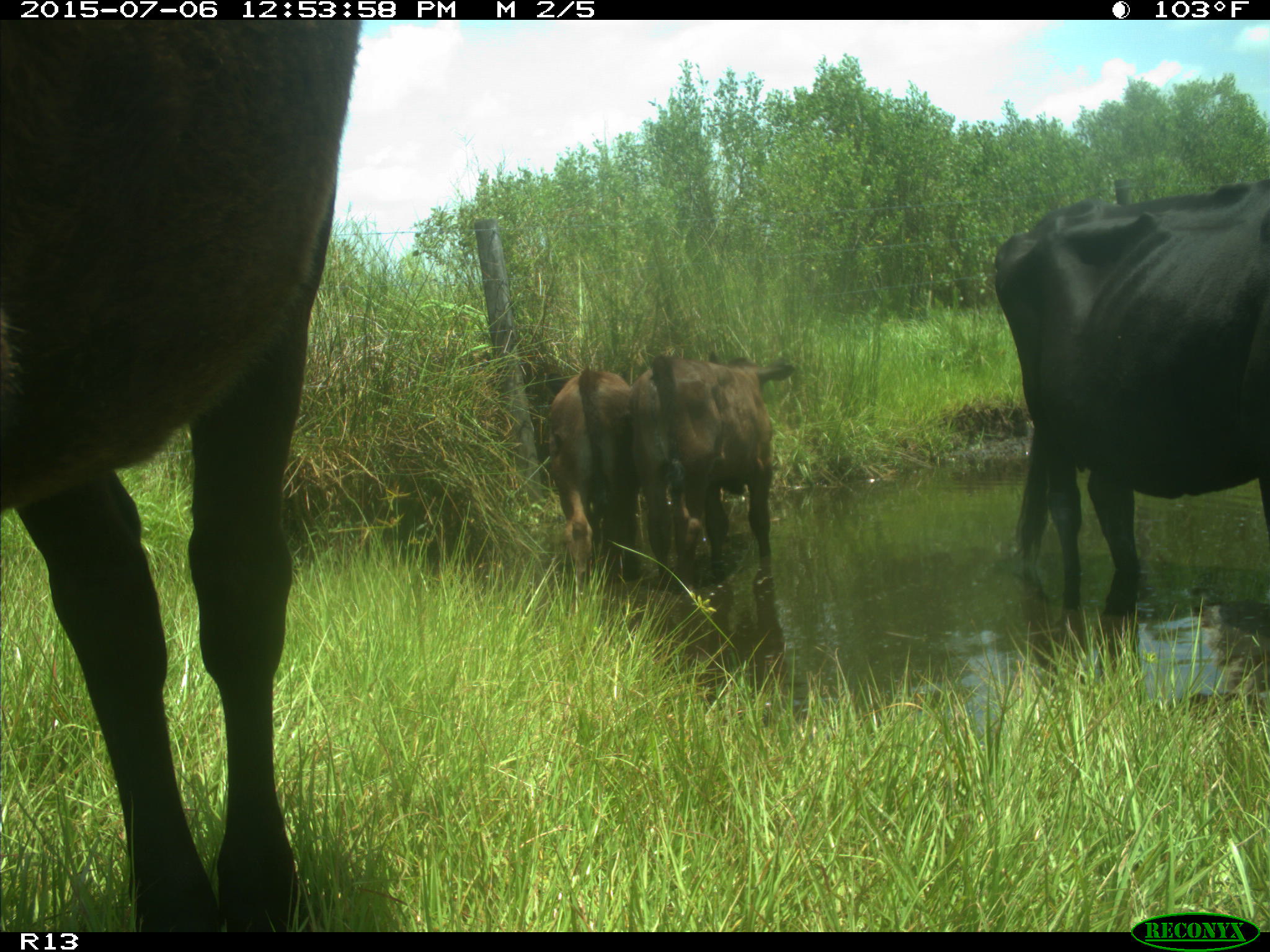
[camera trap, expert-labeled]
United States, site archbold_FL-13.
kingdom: Animalia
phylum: Chordata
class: Mammalia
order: Artiodactyla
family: Bovidae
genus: Bos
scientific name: Bos taurus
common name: domestic cow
Bos taurus (domestic cow).